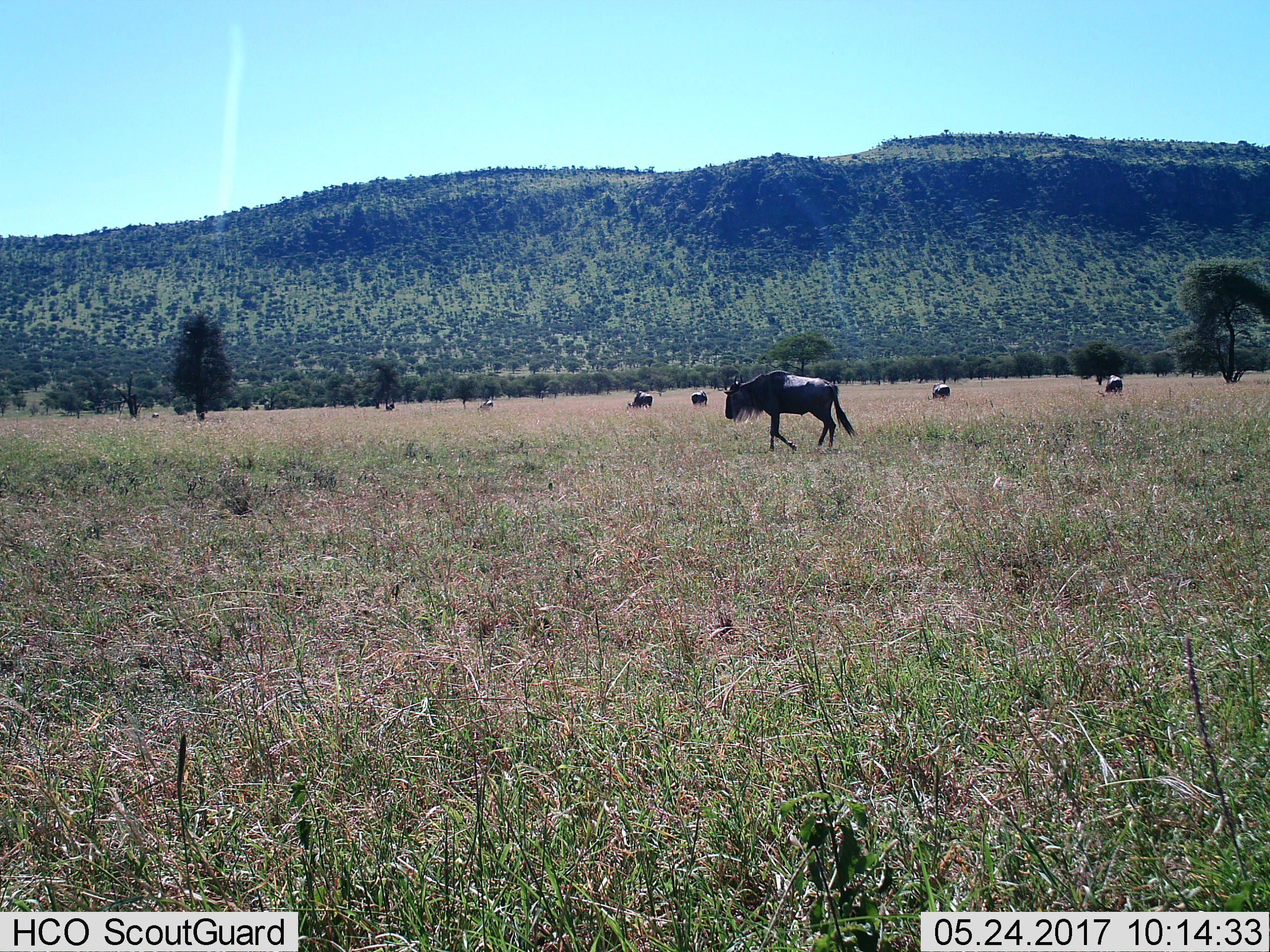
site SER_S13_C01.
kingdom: Animalia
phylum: Chordata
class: Mammalia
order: Artiodactyla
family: Bovidae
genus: Connochaetes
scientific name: Connochaetes taurinus taurinus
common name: blue wildebeest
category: wildebeestblue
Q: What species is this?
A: Wildebeestblue (blue wildebeest) (Connochaetes taurinus taurinus).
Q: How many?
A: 9.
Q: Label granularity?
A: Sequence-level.